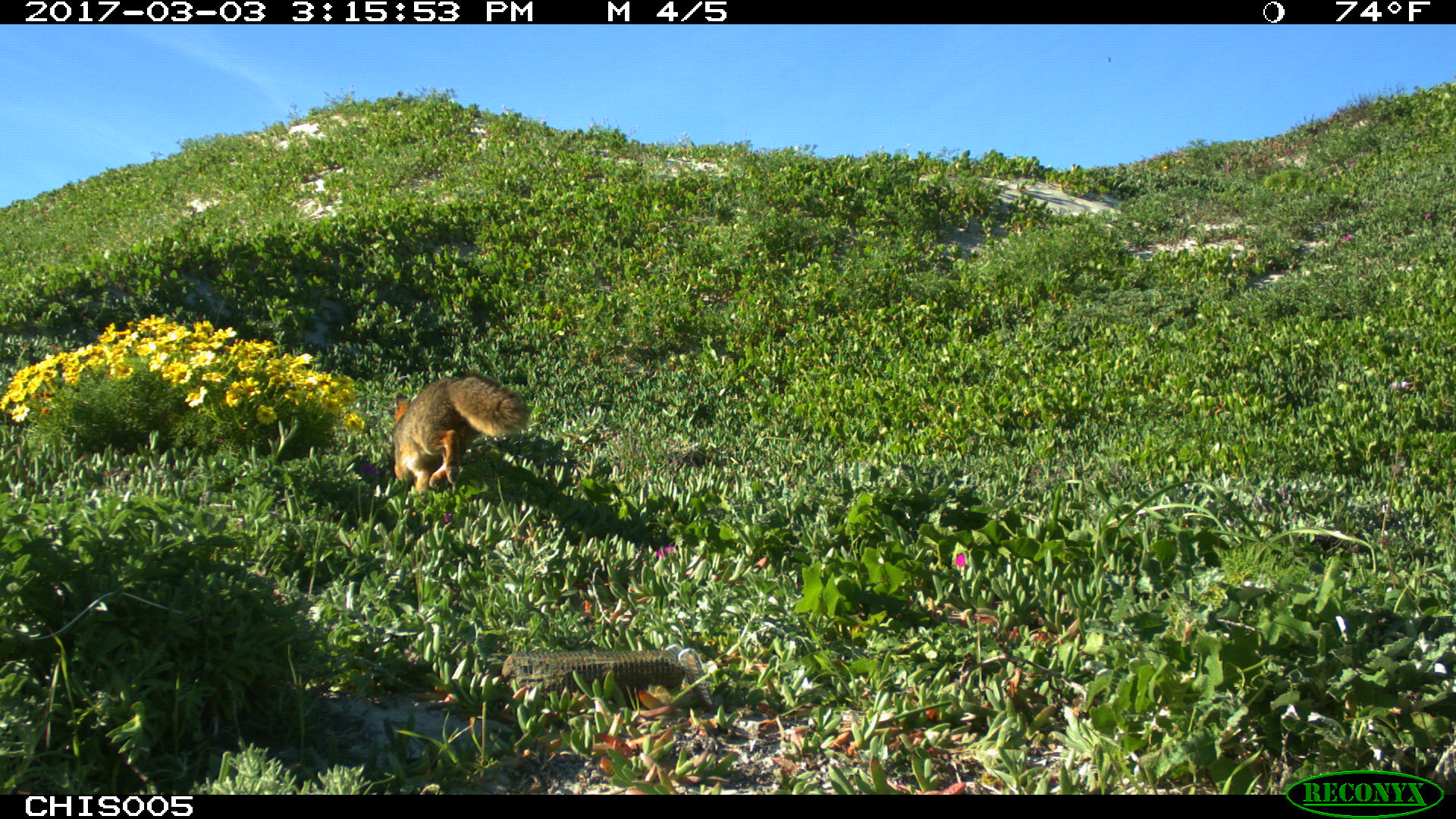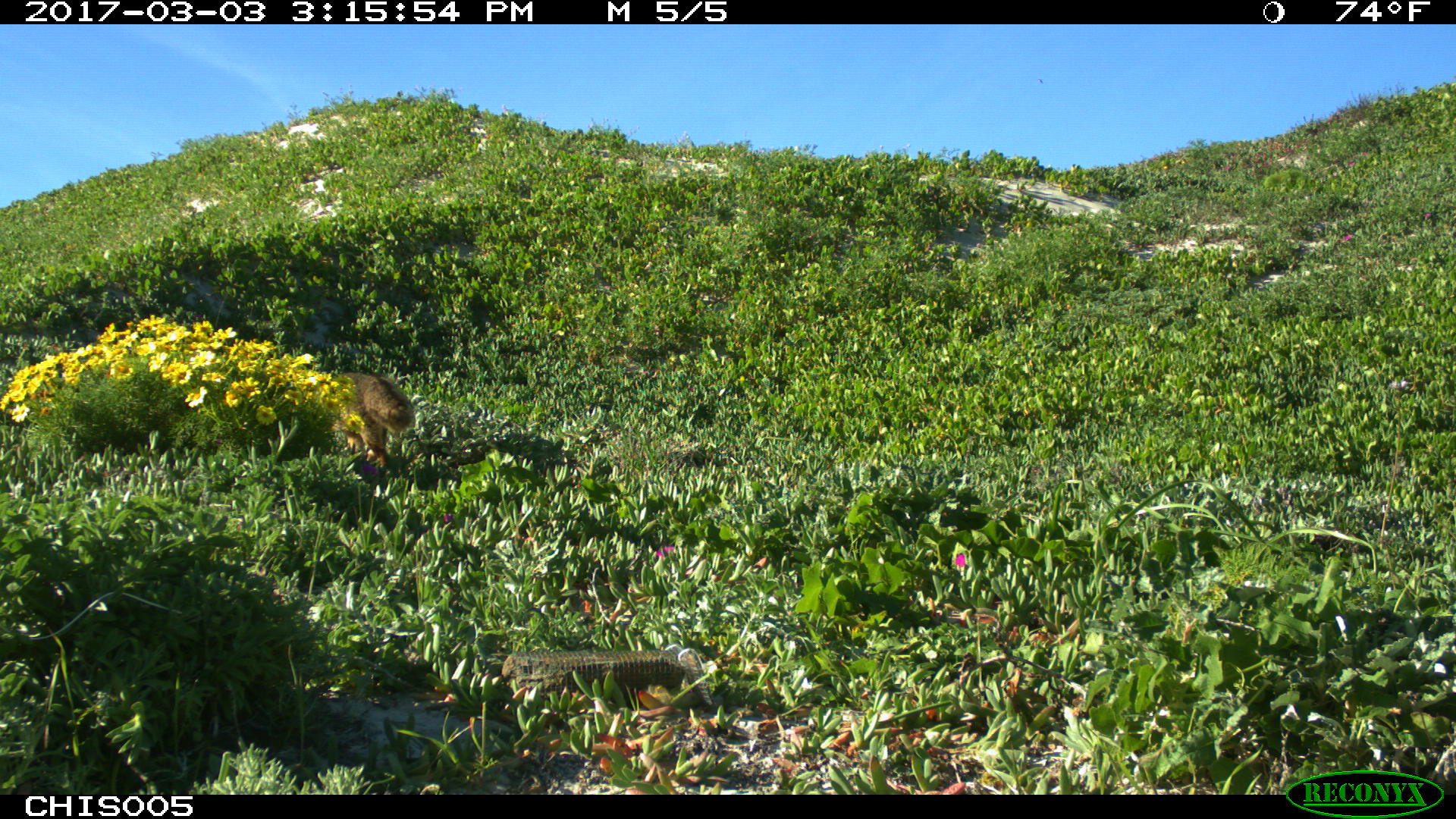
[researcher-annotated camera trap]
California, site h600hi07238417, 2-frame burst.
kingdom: Animalia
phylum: Chordata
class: Mammalia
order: Carnivora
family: Canidae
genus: Urocyon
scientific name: Urocyon littoralis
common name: island fox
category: fox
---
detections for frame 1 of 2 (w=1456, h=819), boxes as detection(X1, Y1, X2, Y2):
fox: detection(394, 373, 528, 490)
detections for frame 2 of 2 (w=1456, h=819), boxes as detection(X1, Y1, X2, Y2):
fox: detection(344, 369, 413, 477)